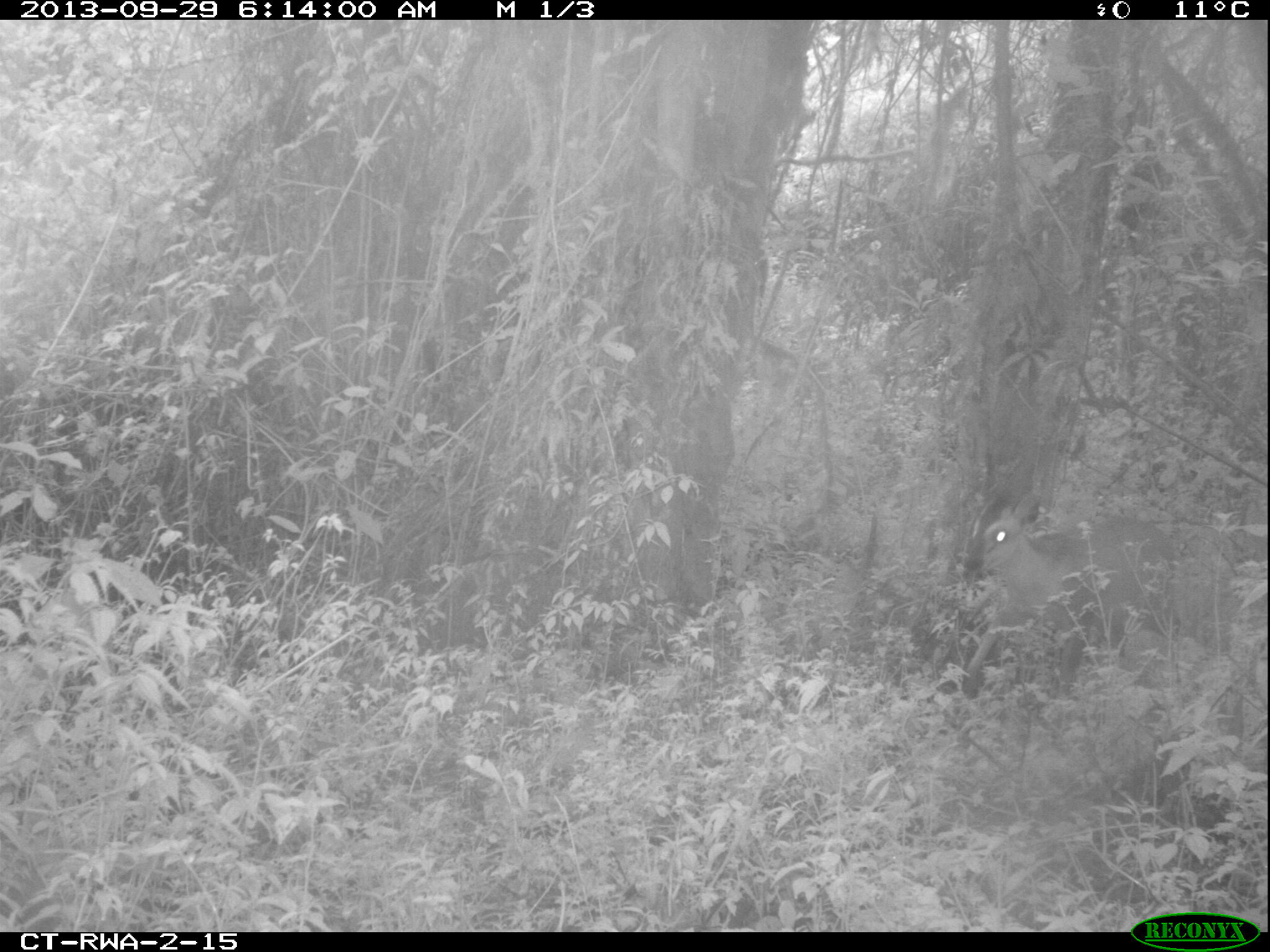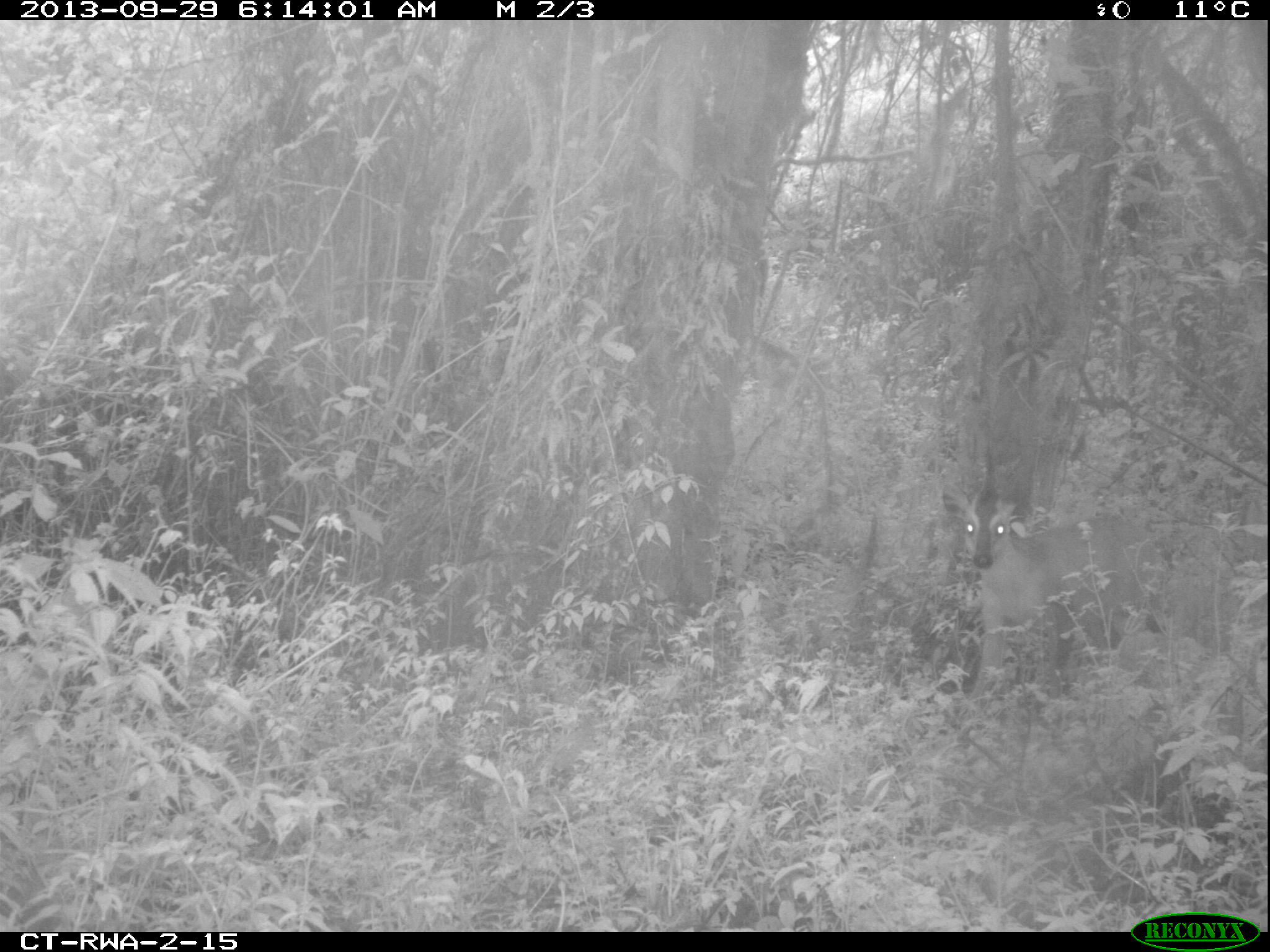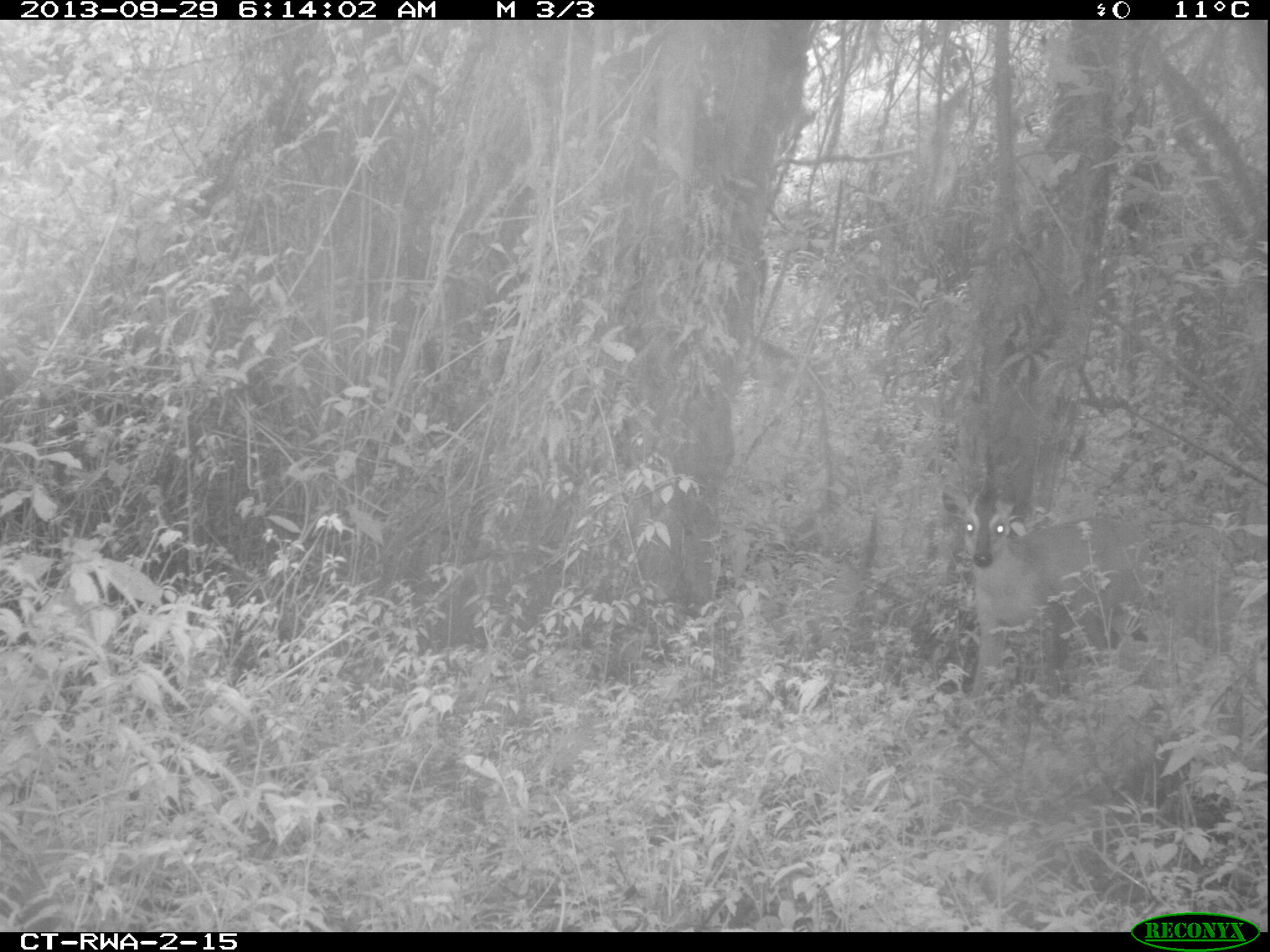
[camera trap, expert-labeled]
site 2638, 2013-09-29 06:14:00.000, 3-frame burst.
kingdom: Animalia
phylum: Chordata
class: Mammalia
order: Artiodactyla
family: Bovidae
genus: Cephalophus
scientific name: Cephalophus nigrifrons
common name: black-fronted duiker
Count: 1.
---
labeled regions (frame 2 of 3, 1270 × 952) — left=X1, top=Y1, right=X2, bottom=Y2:
cephalophus nigrifrons: left=940, top=460, right=1166, bottom=696